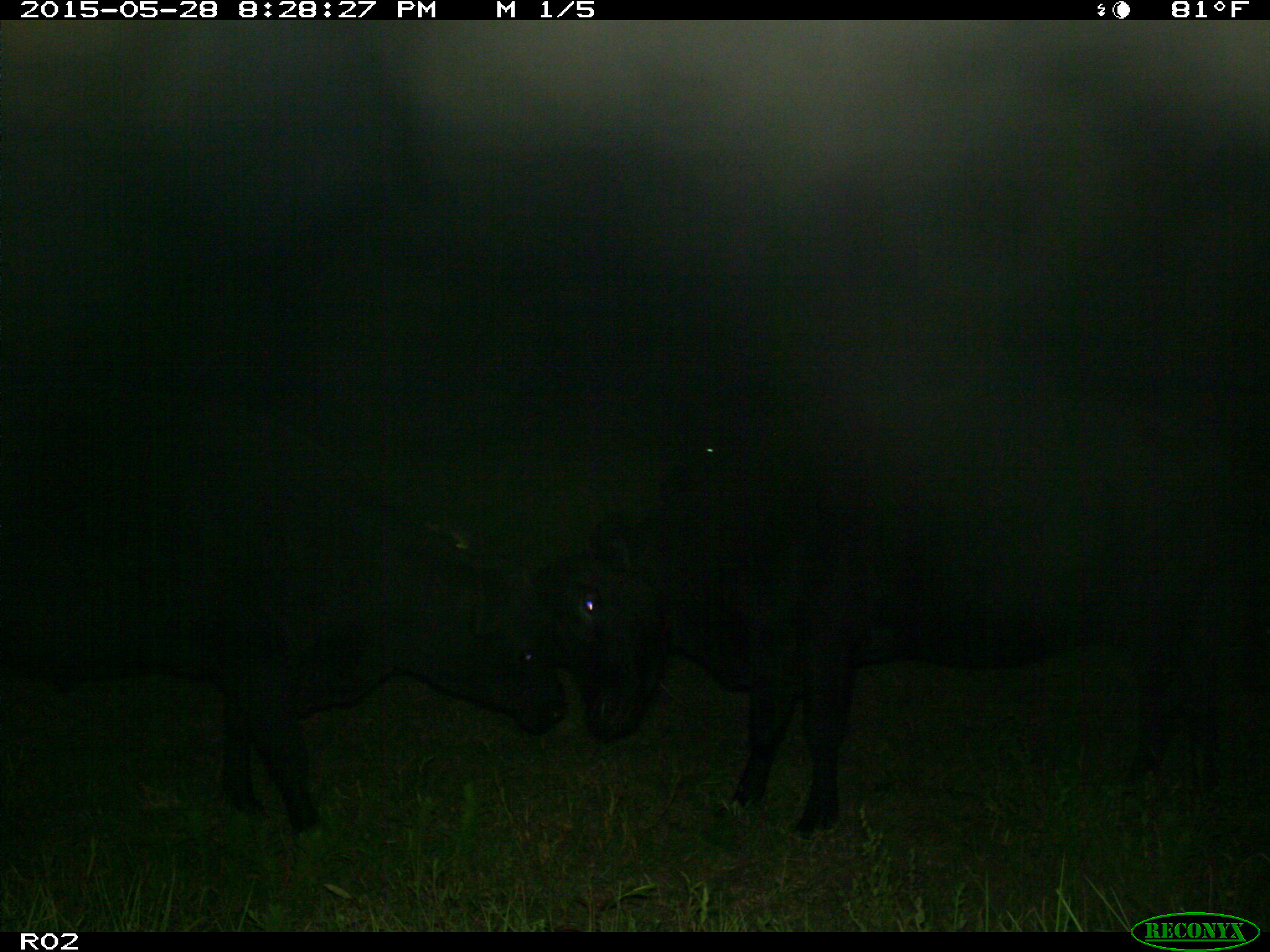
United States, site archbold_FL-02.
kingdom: Animalia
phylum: Chordata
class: Mammalia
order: Artiodactyla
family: Bovidae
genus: Bos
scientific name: Bos taurus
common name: domestic cow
Bos taurus (domestic cow).